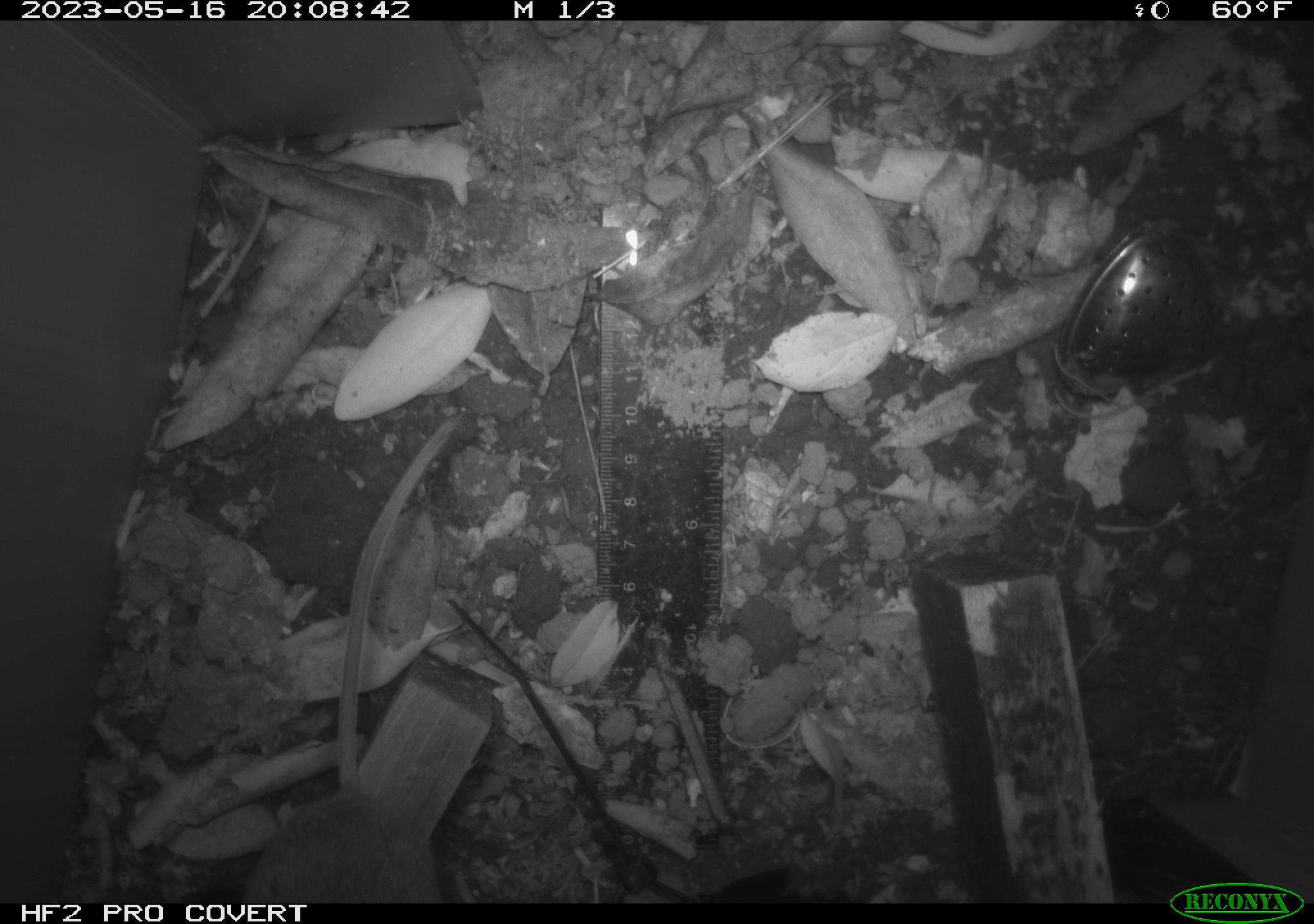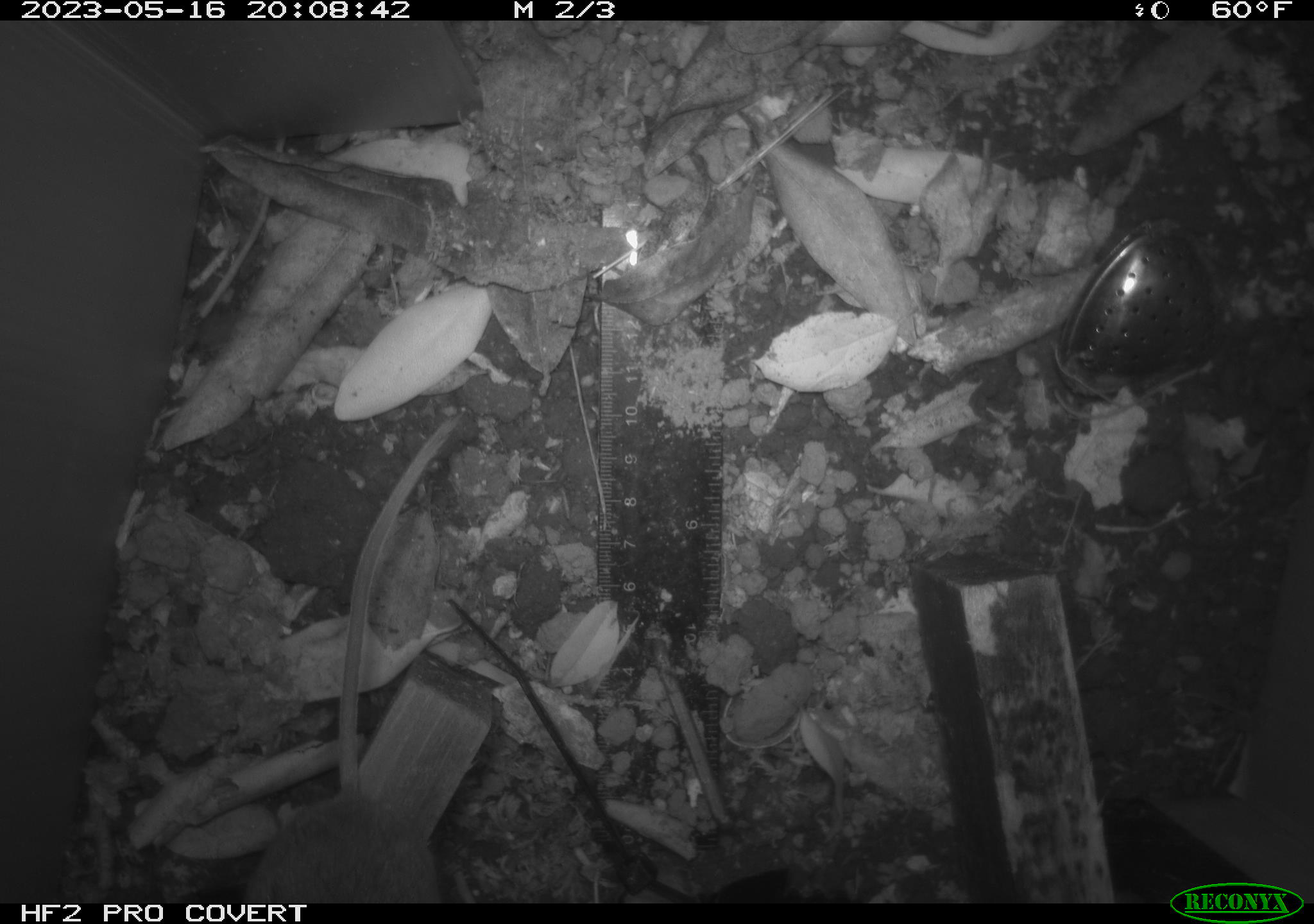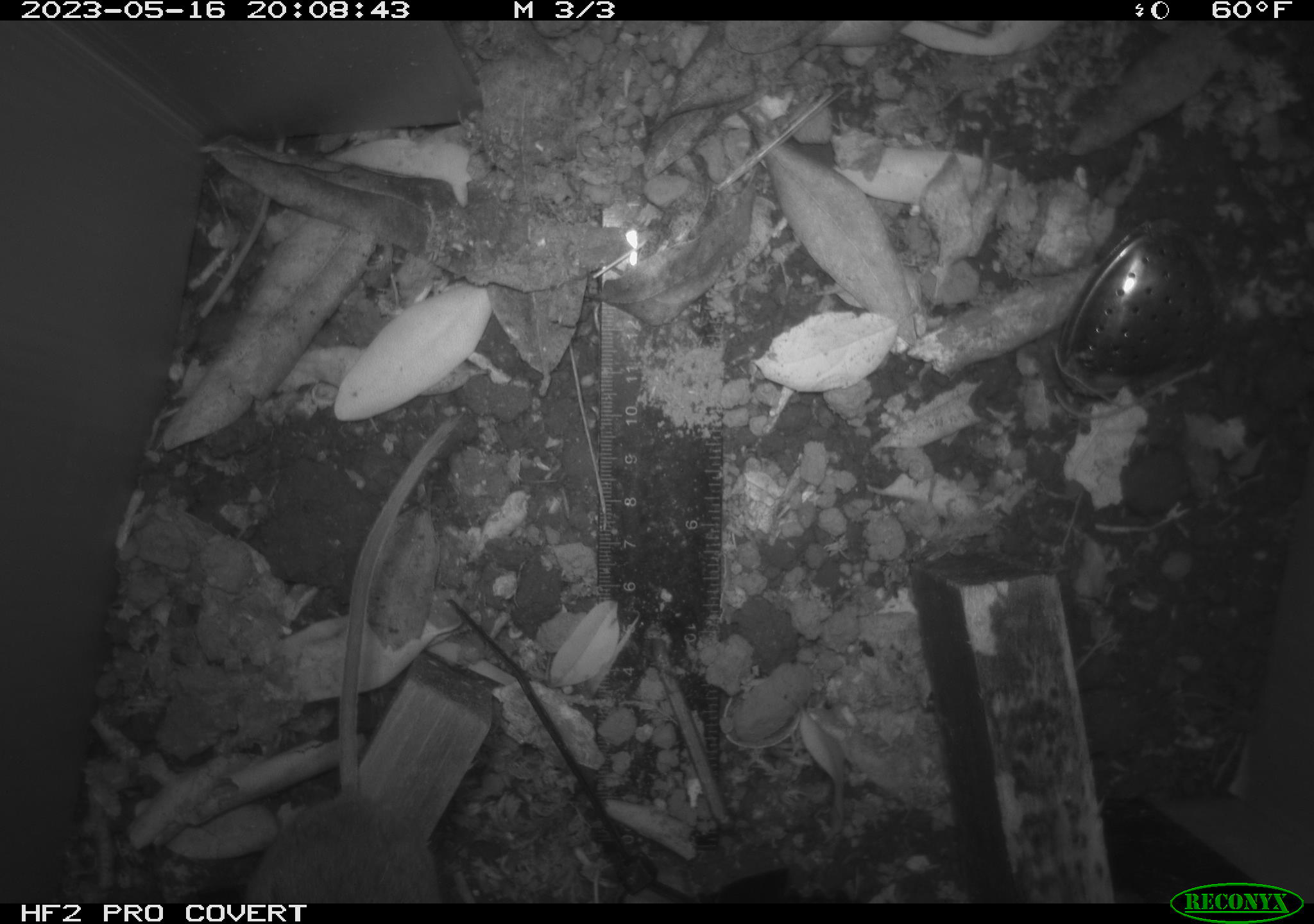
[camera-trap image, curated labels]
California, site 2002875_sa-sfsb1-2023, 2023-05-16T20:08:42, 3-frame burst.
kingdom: Animalia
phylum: Chordata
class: Mammalia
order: Rodentia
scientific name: Rodentia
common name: mouse species